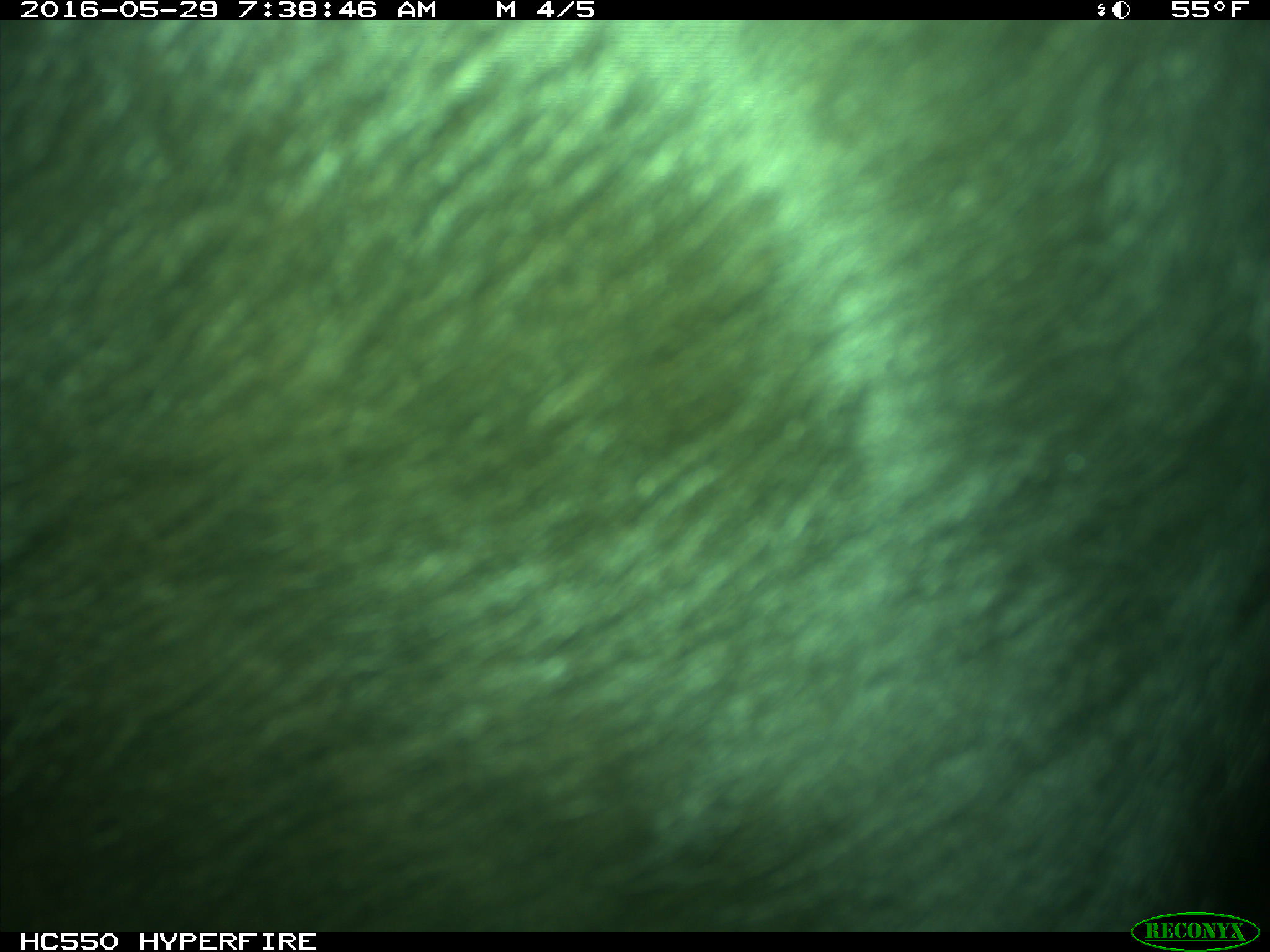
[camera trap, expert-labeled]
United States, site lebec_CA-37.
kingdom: Animalia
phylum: Chordata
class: Mammalia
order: Artiodactyla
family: Bovidae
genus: Bos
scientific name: Bos taurus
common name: domestic cow